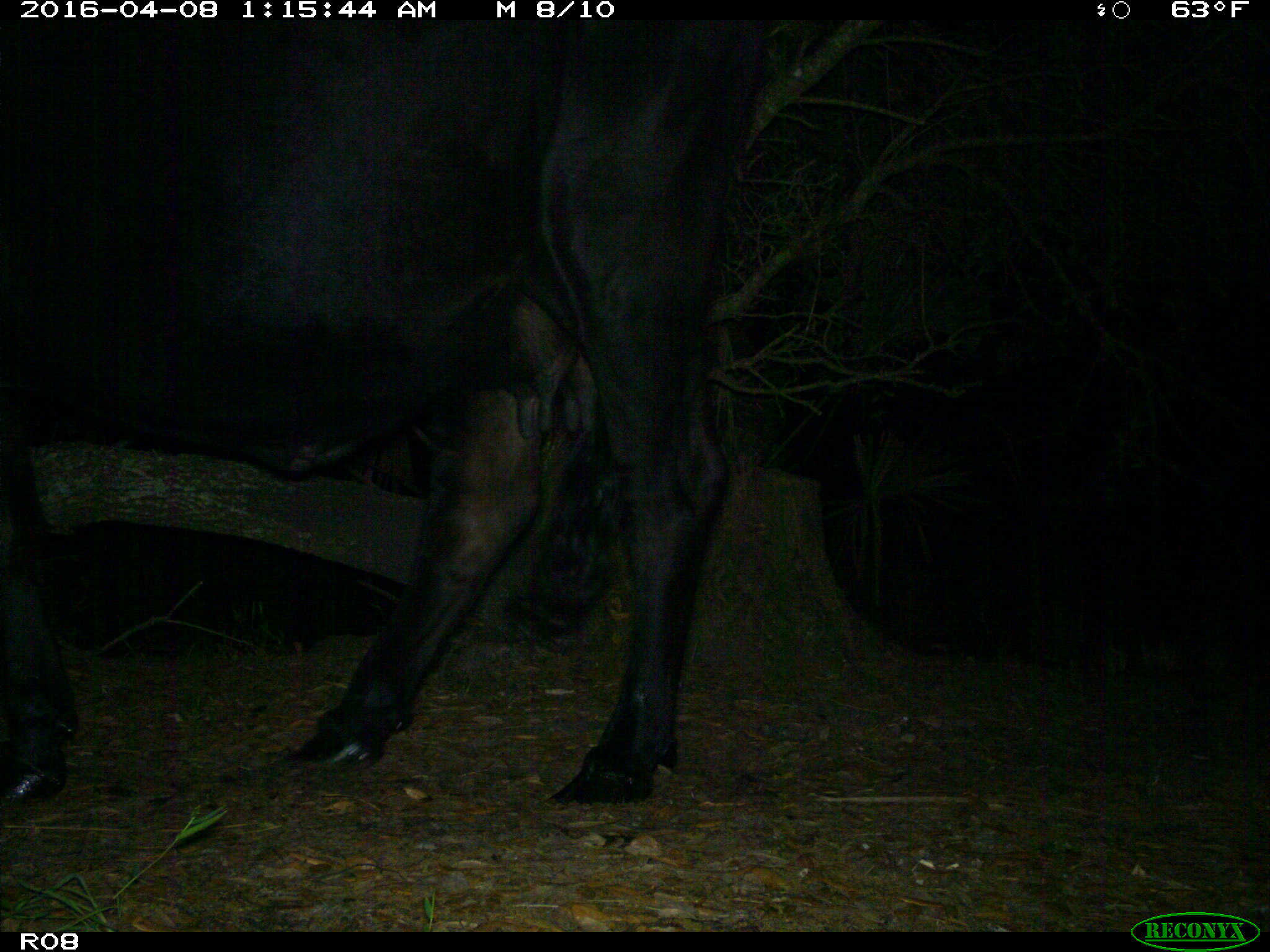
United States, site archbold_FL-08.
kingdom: Animalia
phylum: Chordata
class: Mammalia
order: Artiodactyla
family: Bovidae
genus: Bos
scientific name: Bos taurus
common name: domestic cow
Bos taurus (domestic cow).